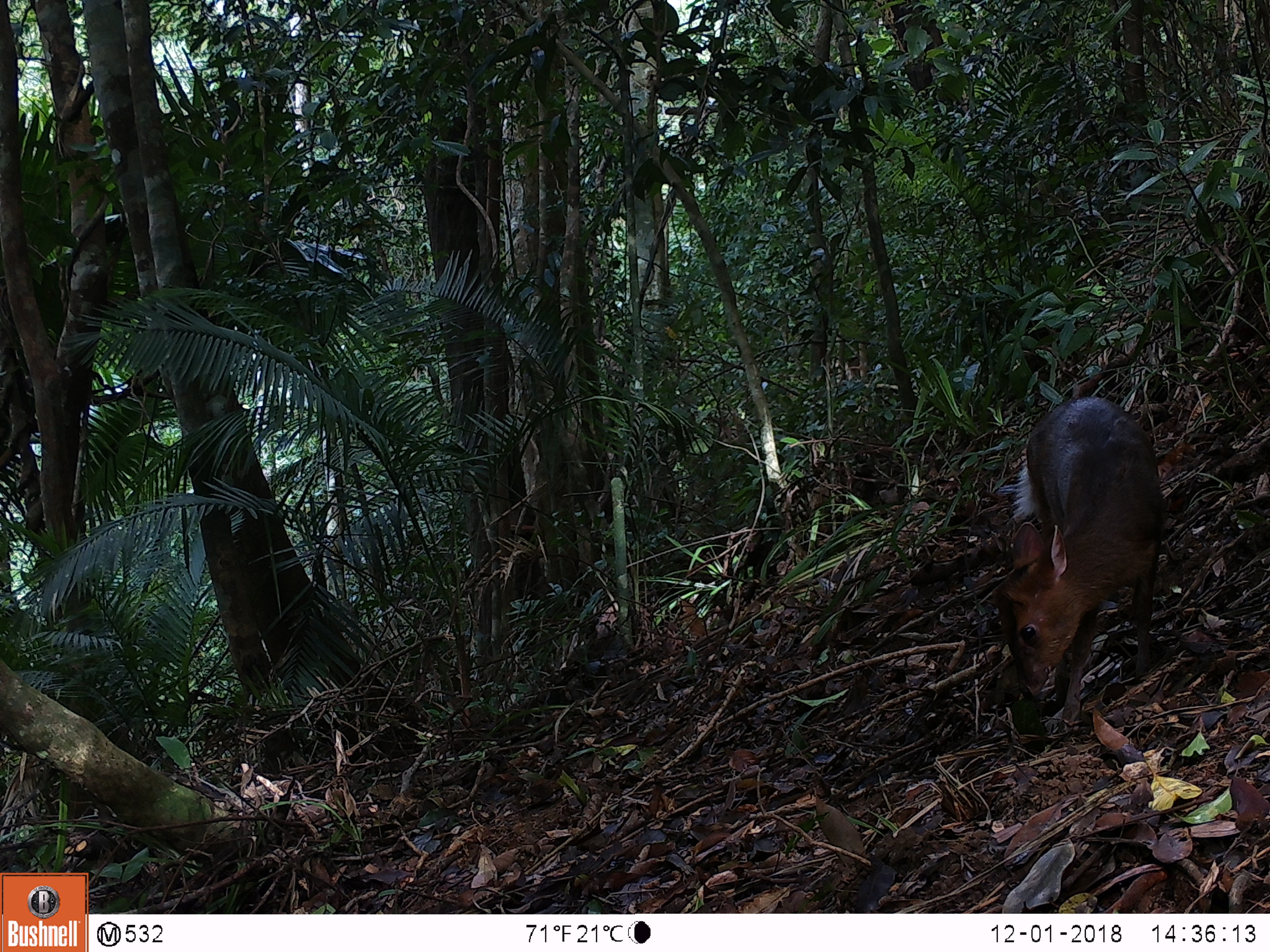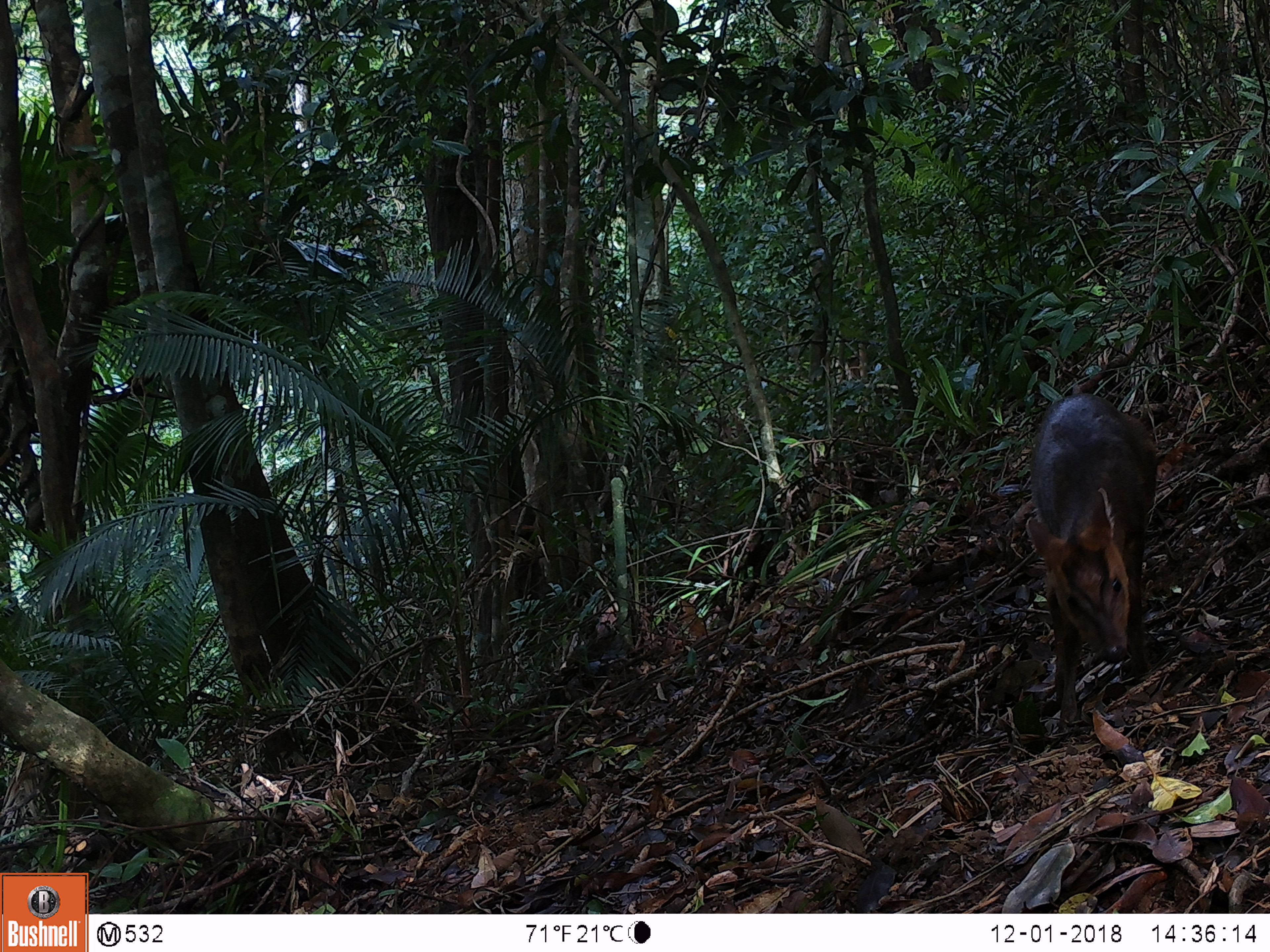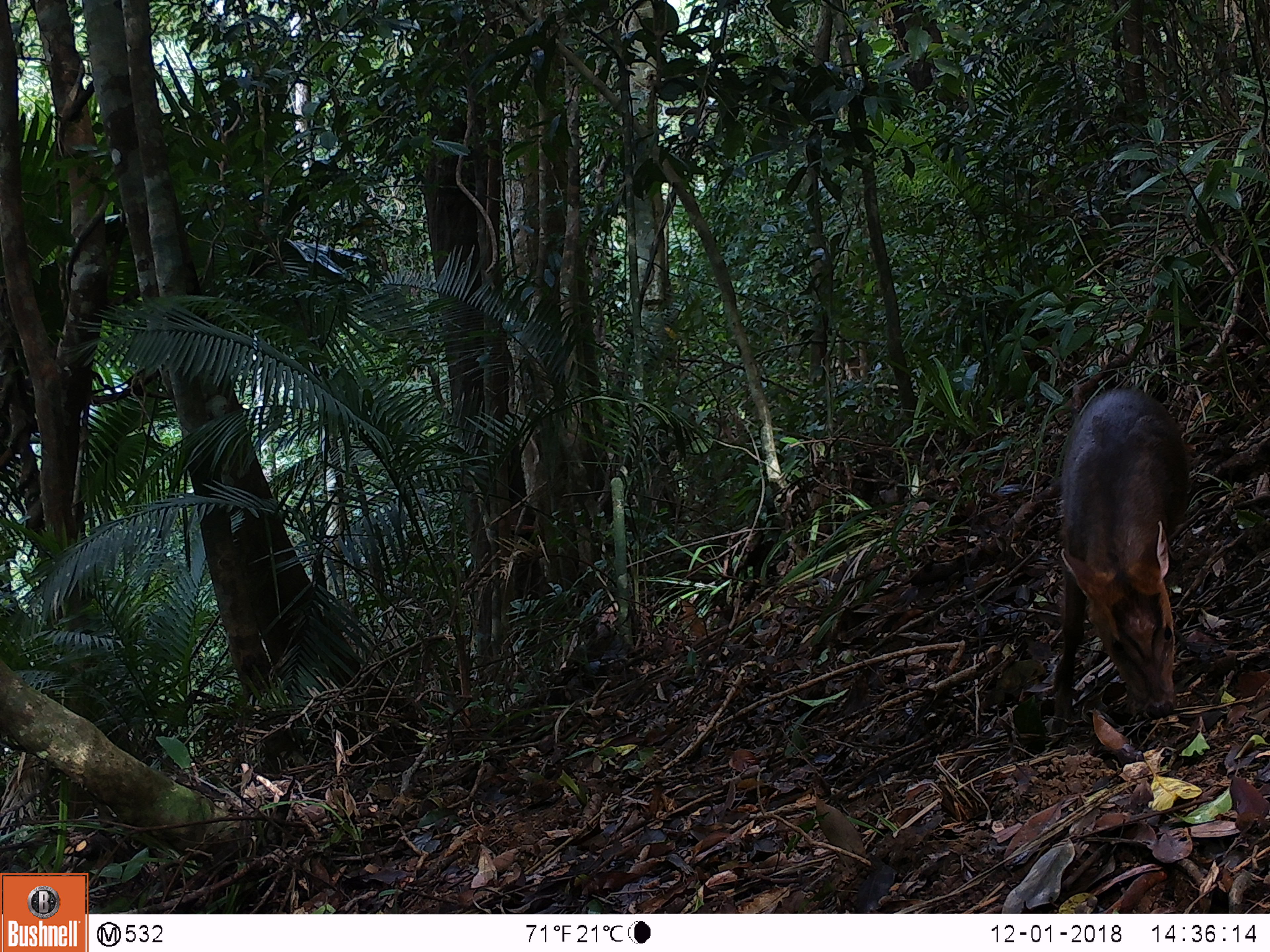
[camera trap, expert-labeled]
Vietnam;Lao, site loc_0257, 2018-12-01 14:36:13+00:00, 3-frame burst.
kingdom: Animalia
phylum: Chordata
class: Mammalia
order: Artiodactyla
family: Cervidae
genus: Muntiacus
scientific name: Muntiacus rooseveltorum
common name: roosevelt's muntjac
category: roosevelts muntjac group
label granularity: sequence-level